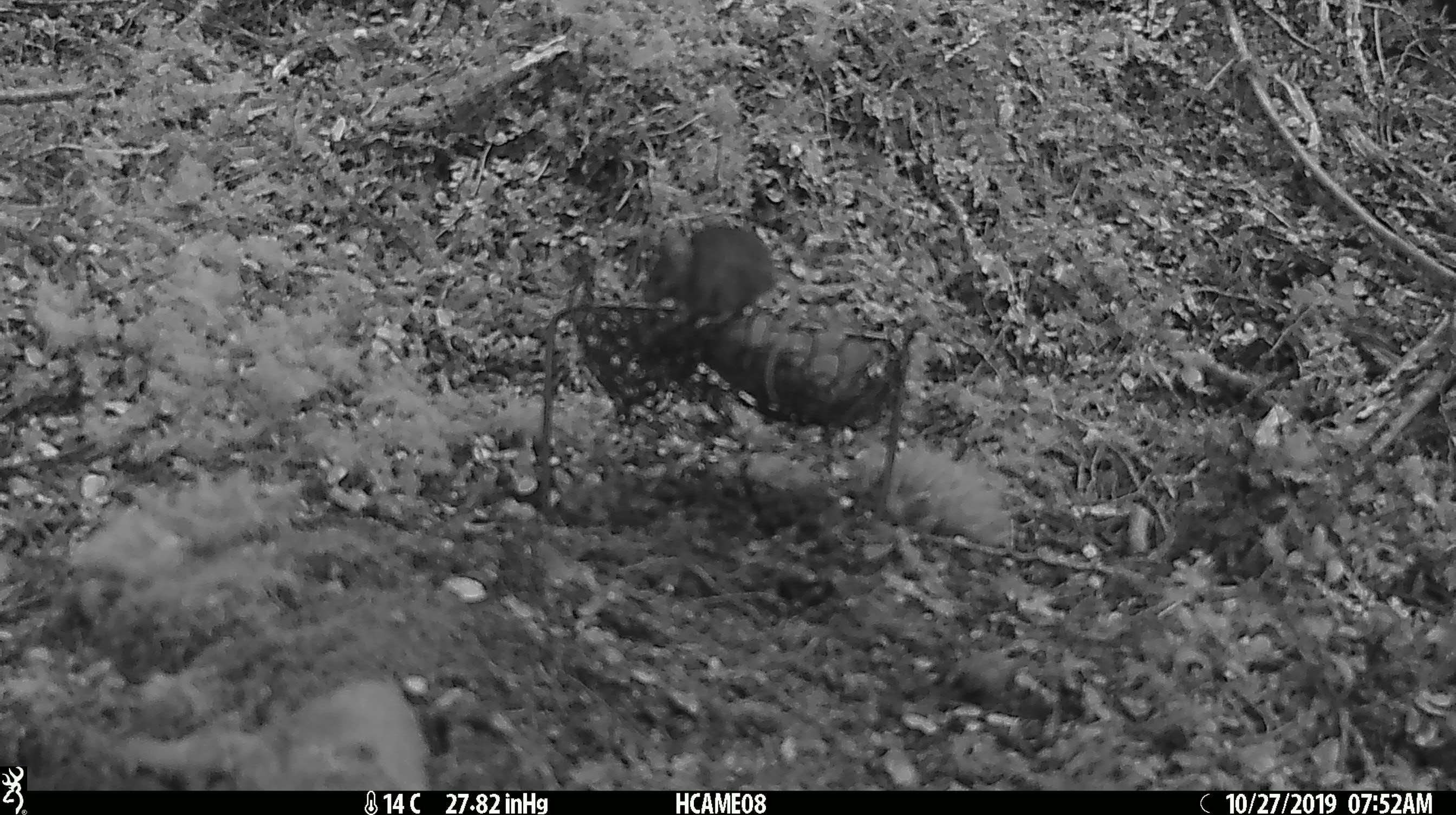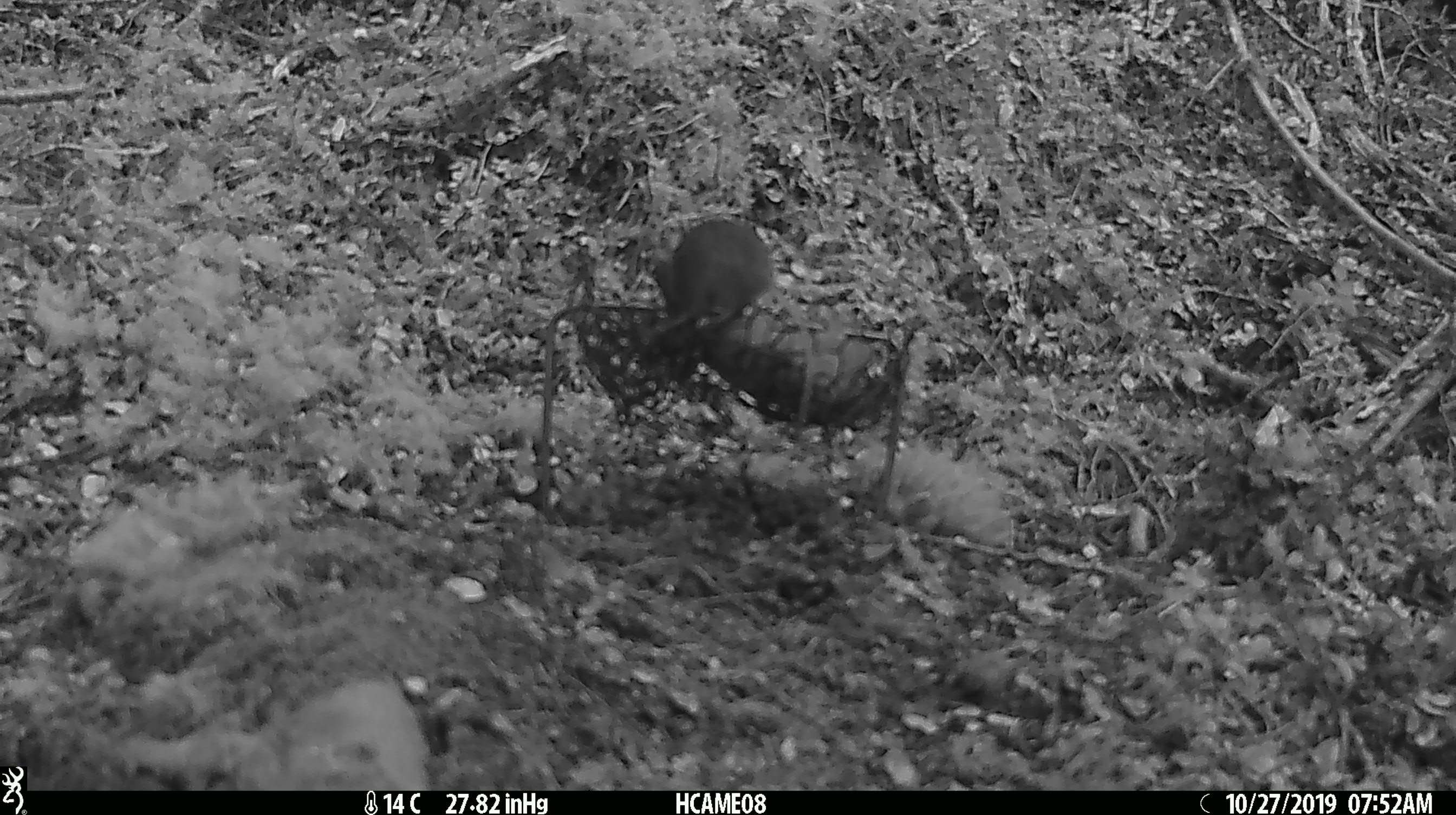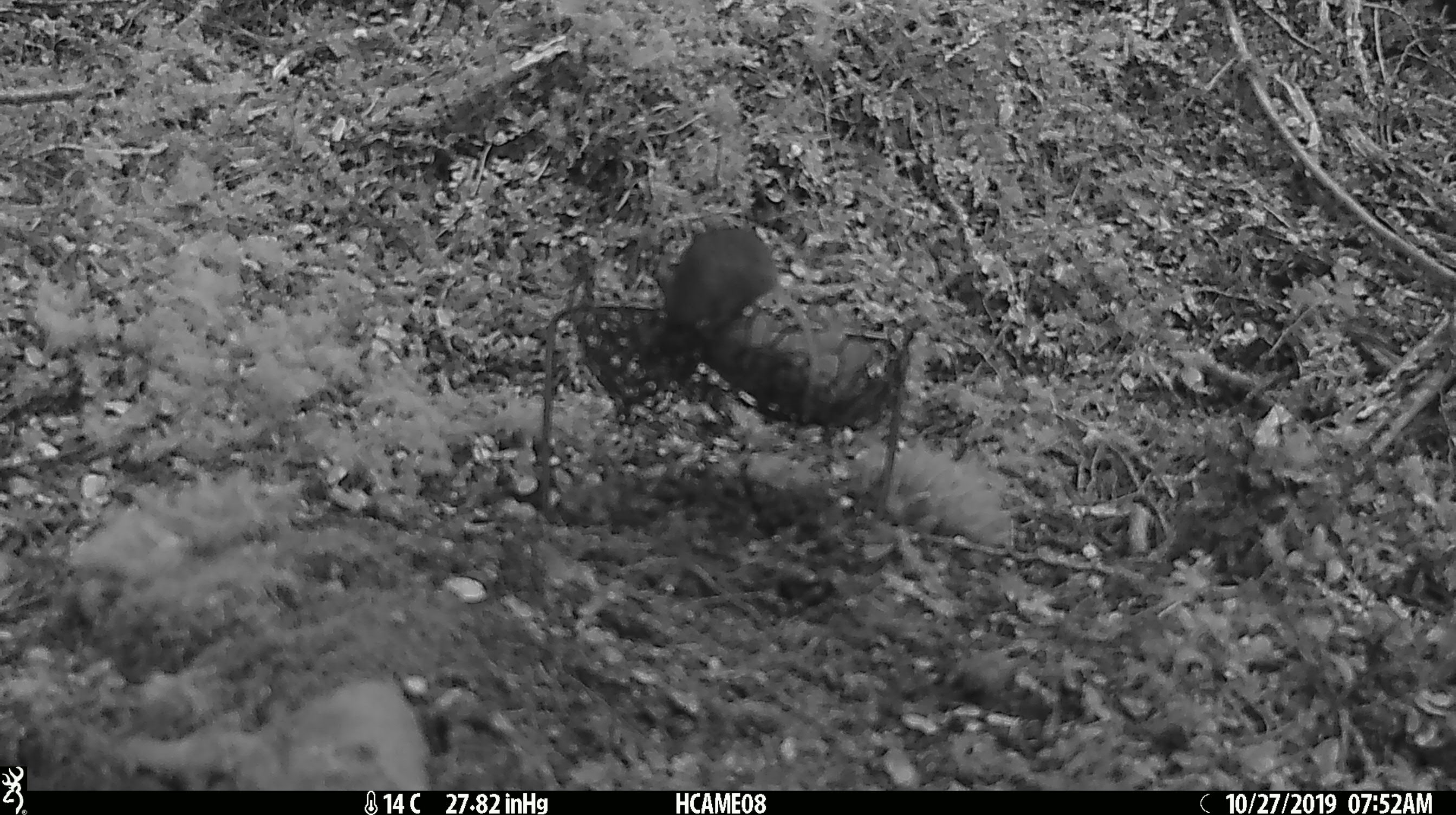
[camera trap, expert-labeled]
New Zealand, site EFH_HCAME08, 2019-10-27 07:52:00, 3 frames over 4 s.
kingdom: Animalia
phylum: Chordata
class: Mammalia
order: Rodentia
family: Muridae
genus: Mus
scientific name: Mus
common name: mouse